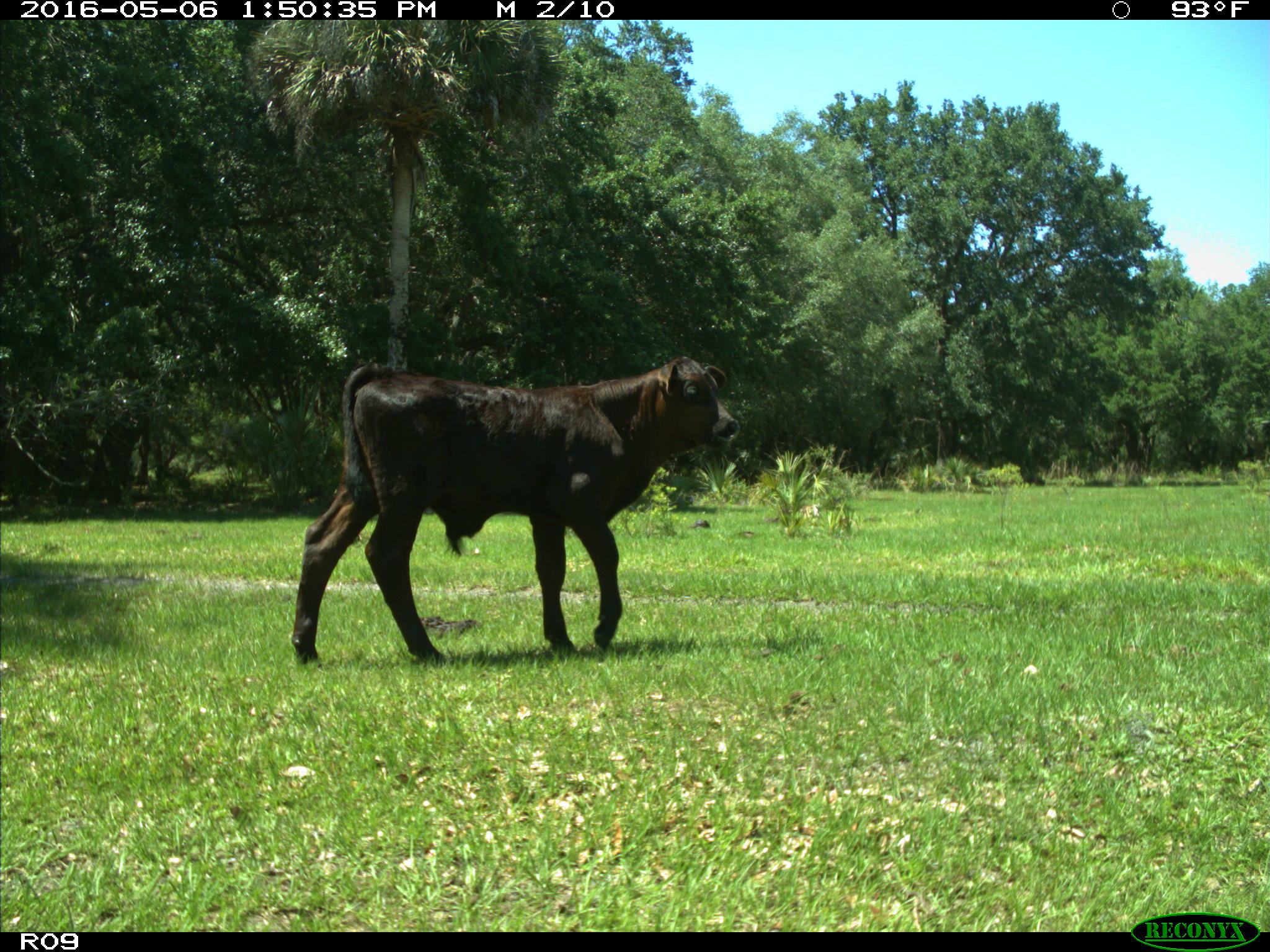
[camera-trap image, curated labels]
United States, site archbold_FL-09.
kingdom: Animalia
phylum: Chordata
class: Mammalia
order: Artiodactyla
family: Bovidae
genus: Bos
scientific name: Bos taurus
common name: domestic cow